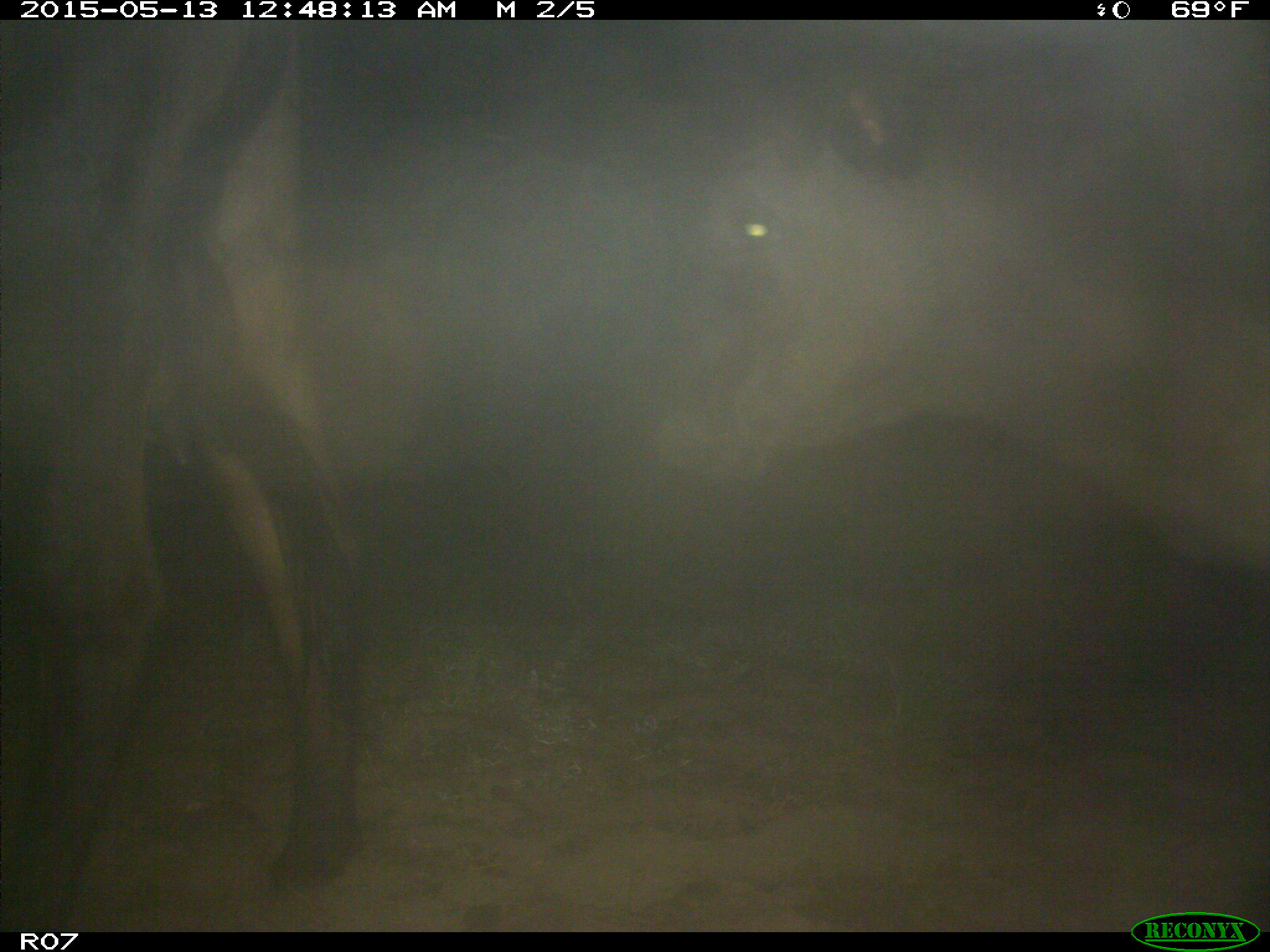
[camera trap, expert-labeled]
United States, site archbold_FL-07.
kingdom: Animalia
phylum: Chordata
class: Mammalia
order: Artiodactyla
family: Bovidae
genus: Bos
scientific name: Bos taurus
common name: domestic cow